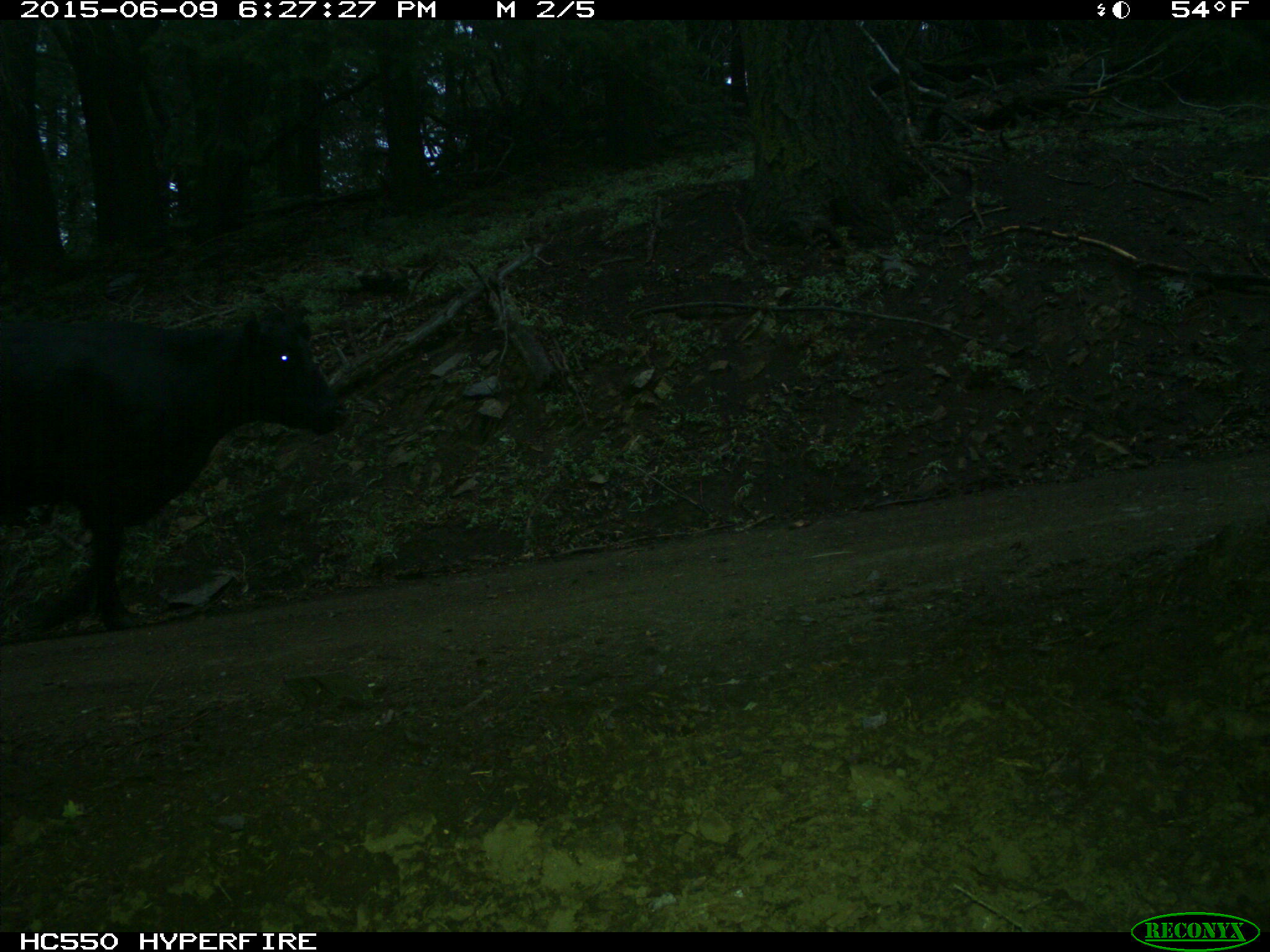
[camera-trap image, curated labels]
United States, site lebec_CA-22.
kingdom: Animalia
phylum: Chordata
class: Mammalia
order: Artiodactyla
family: Bovidae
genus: Bos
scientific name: Bos taurus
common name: domestic cow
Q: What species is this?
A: Bos taurus (domestic cow).